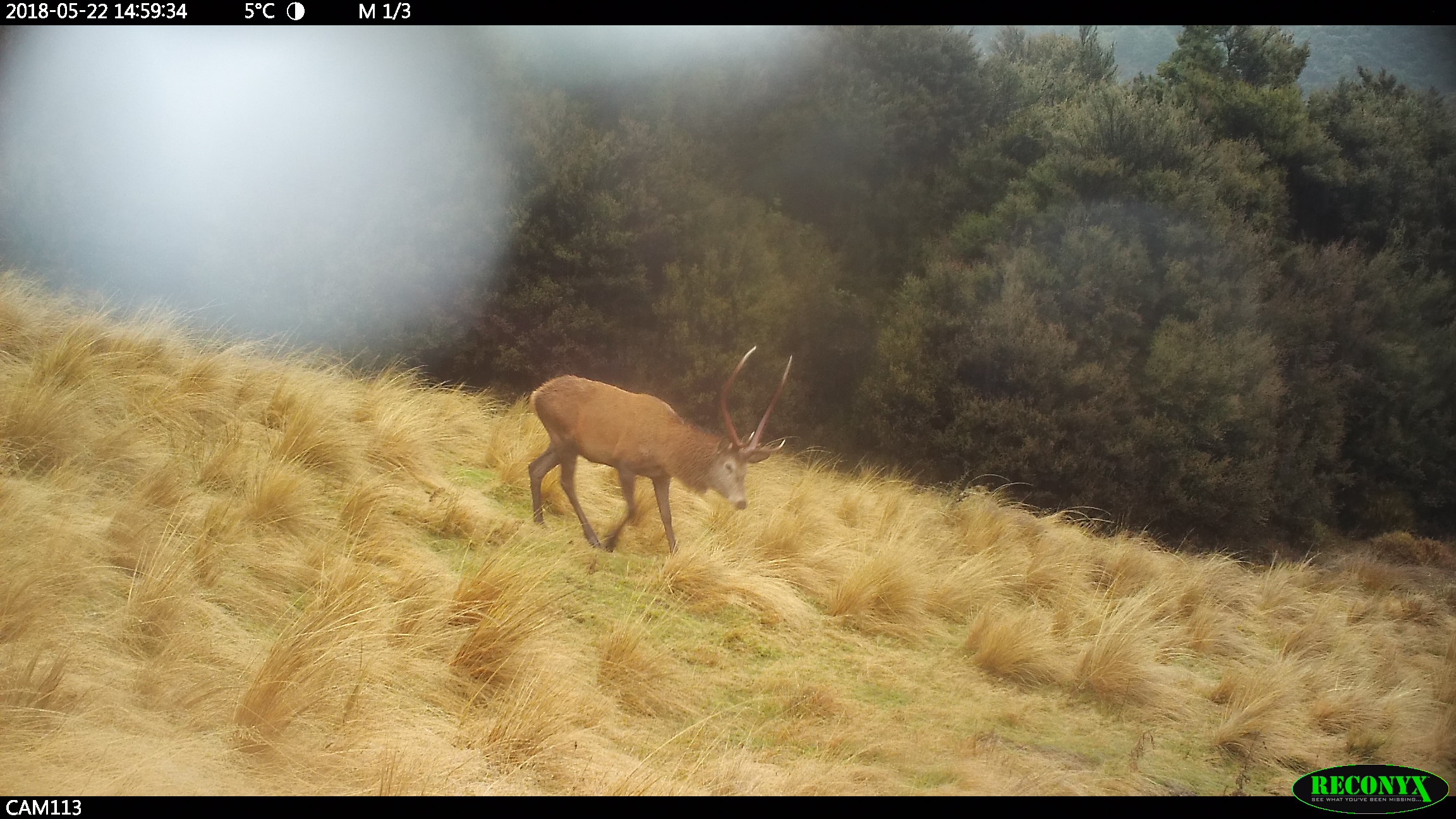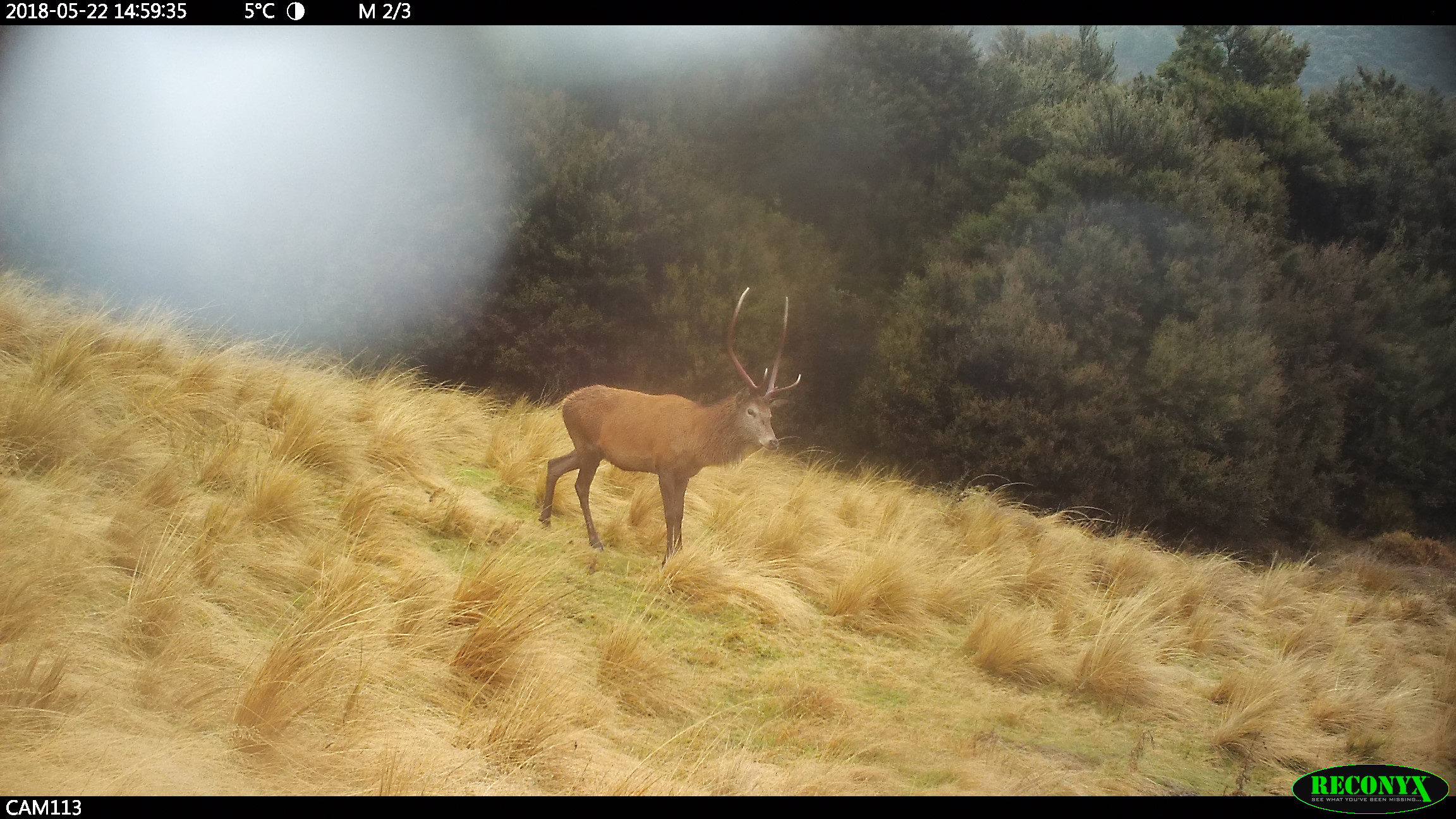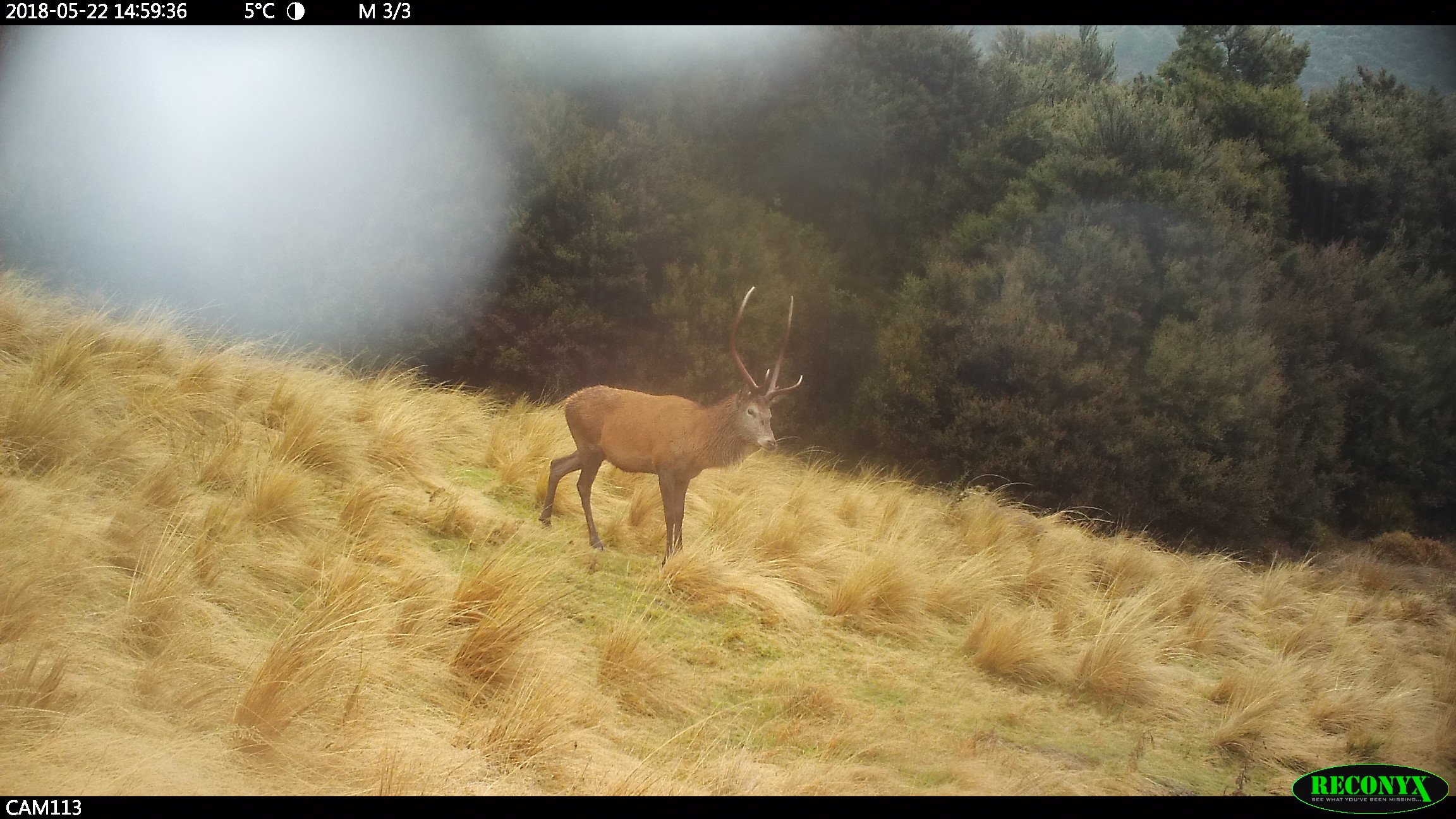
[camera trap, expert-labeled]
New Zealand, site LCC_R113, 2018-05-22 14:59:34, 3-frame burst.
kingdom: Animalia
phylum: Chordata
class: Mammalia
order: Artiodactyla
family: Cervidae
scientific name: Cervidae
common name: deer